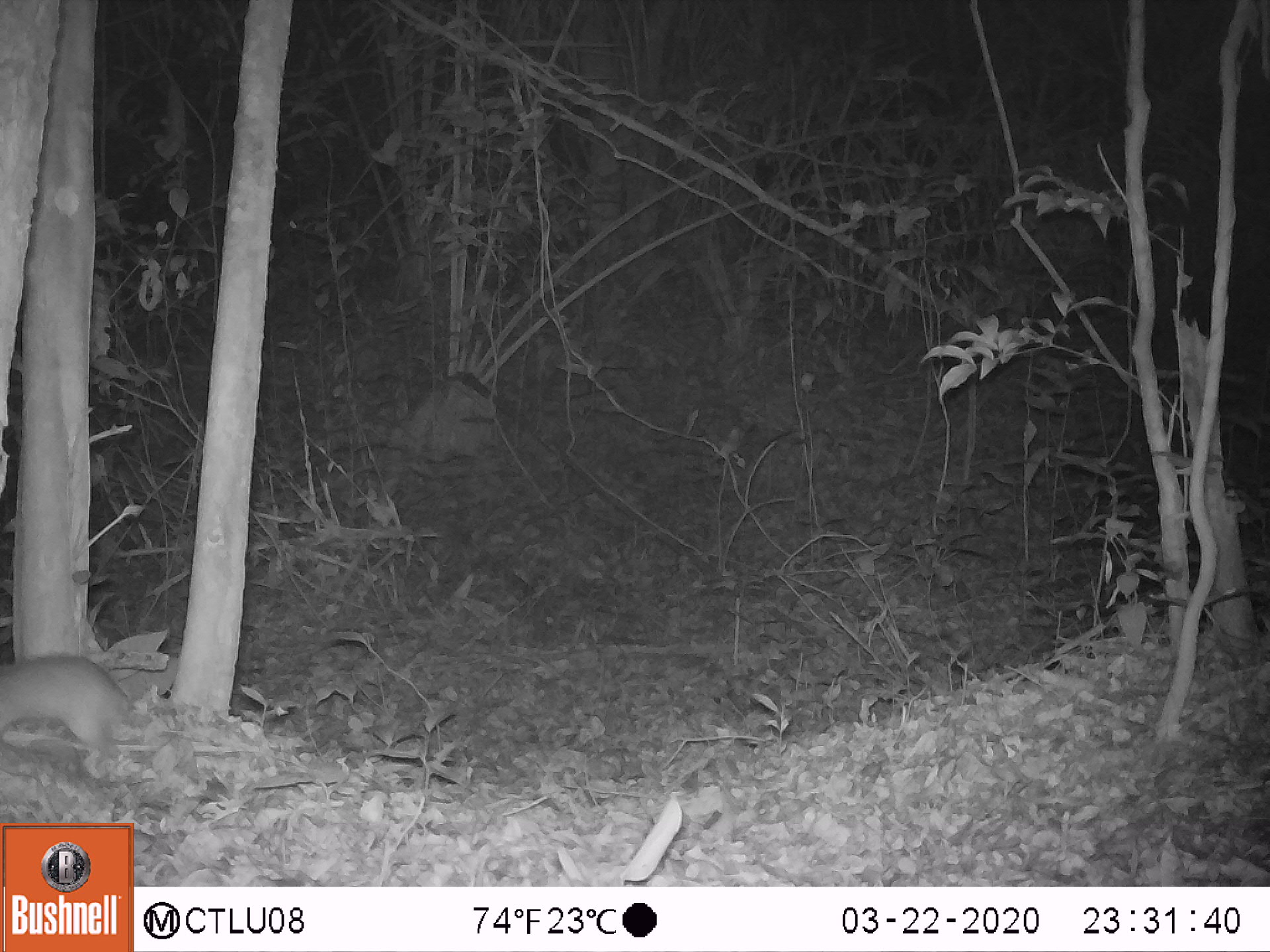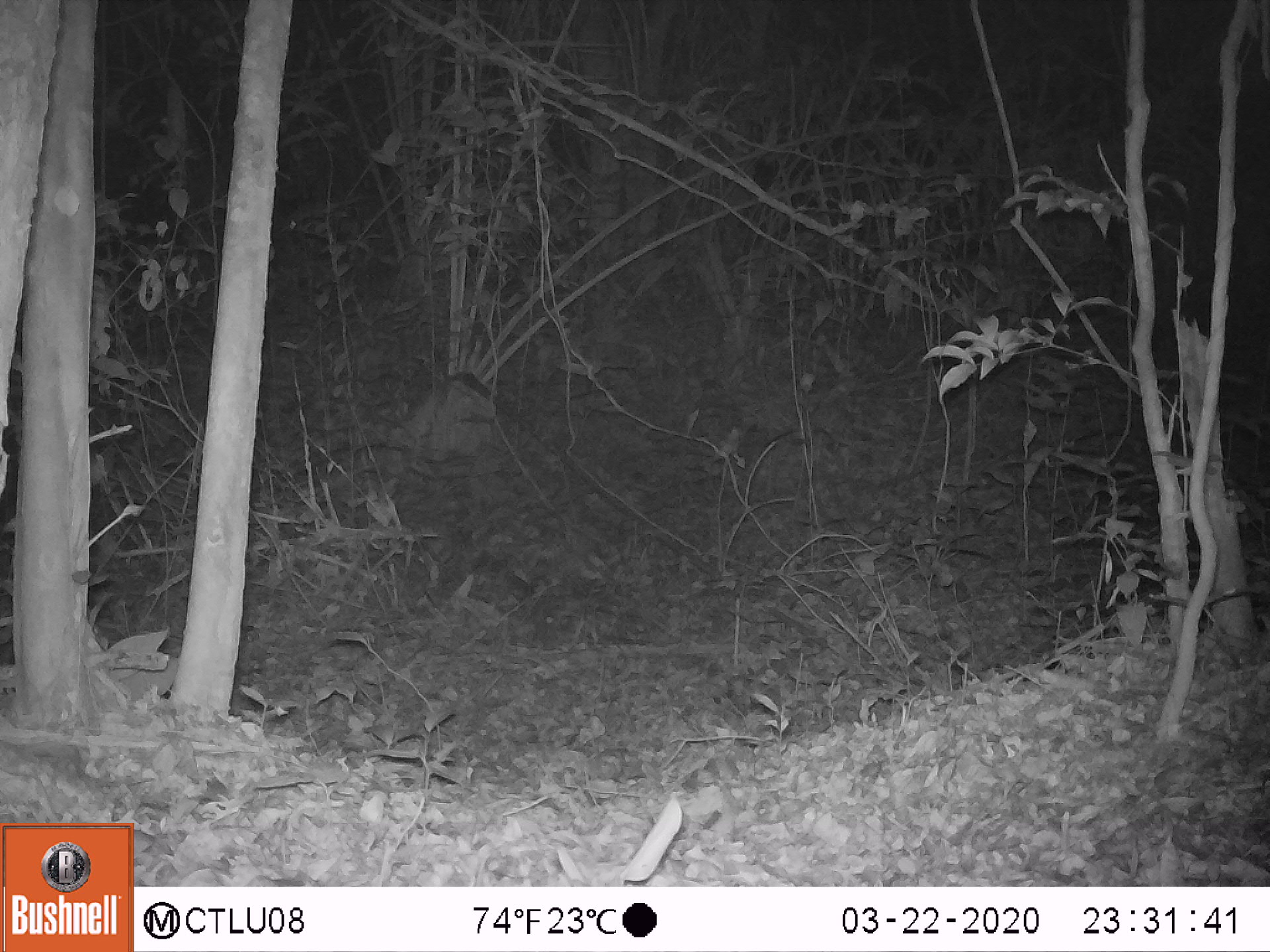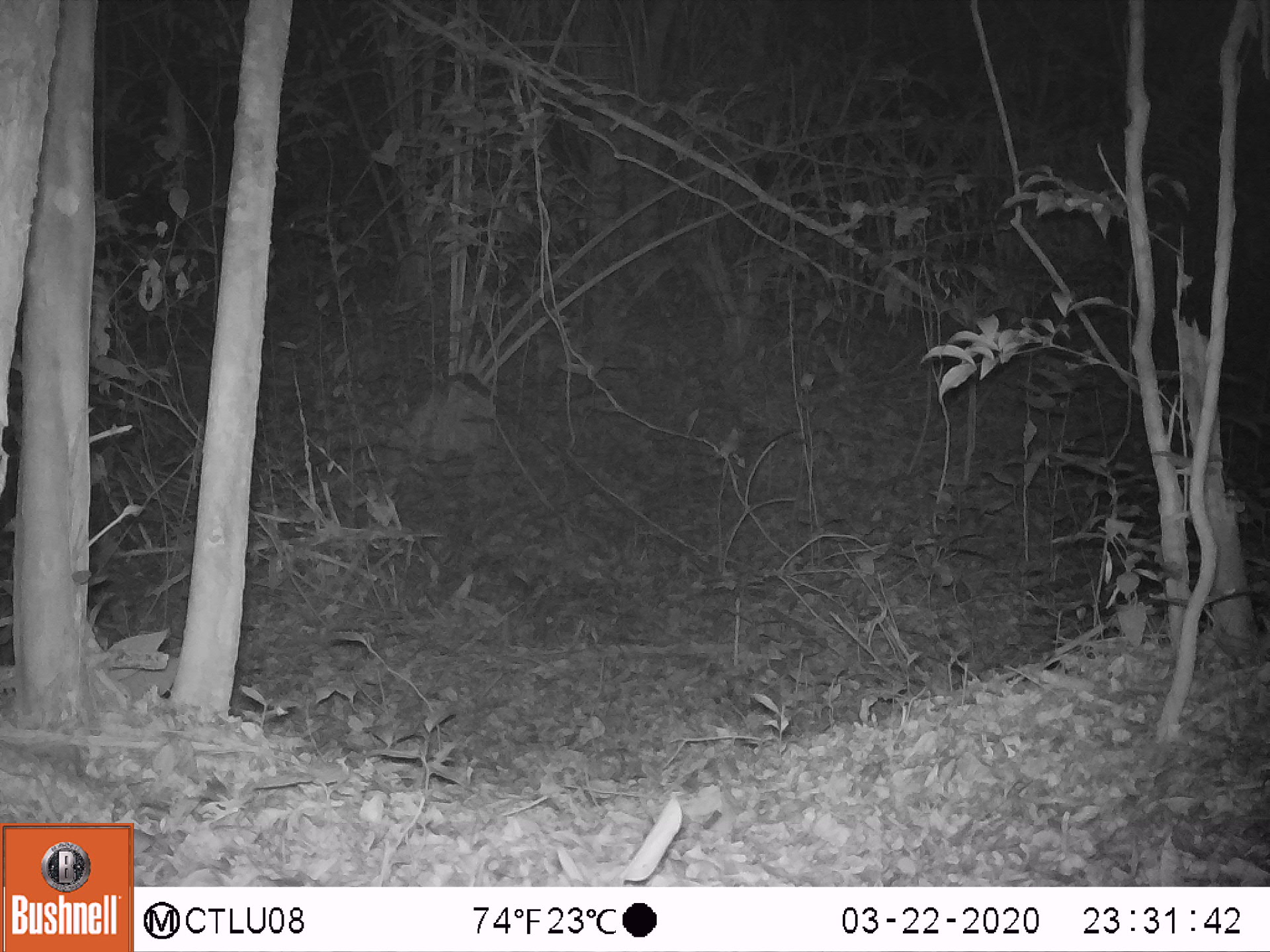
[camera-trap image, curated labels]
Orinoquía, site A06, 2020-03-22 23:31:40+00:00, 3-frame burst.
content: unidentified animal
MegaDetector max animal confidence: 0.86